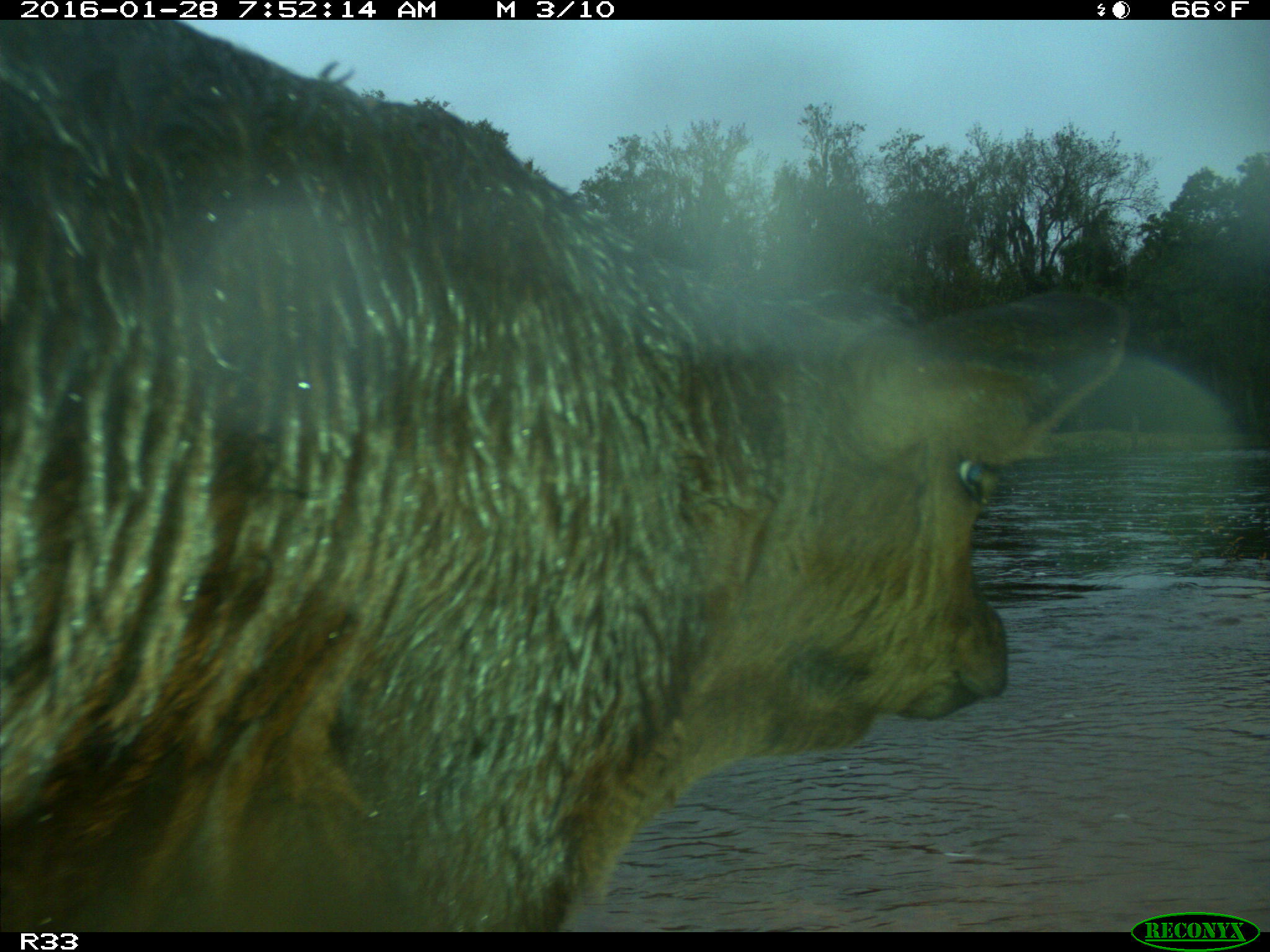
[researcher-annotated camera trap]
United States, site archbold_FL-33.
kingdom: Animalia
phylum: Chordata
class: Mammalia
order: Artiodactyla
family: Bovidae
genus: Bos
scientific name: Bos taurus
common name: domestic cow